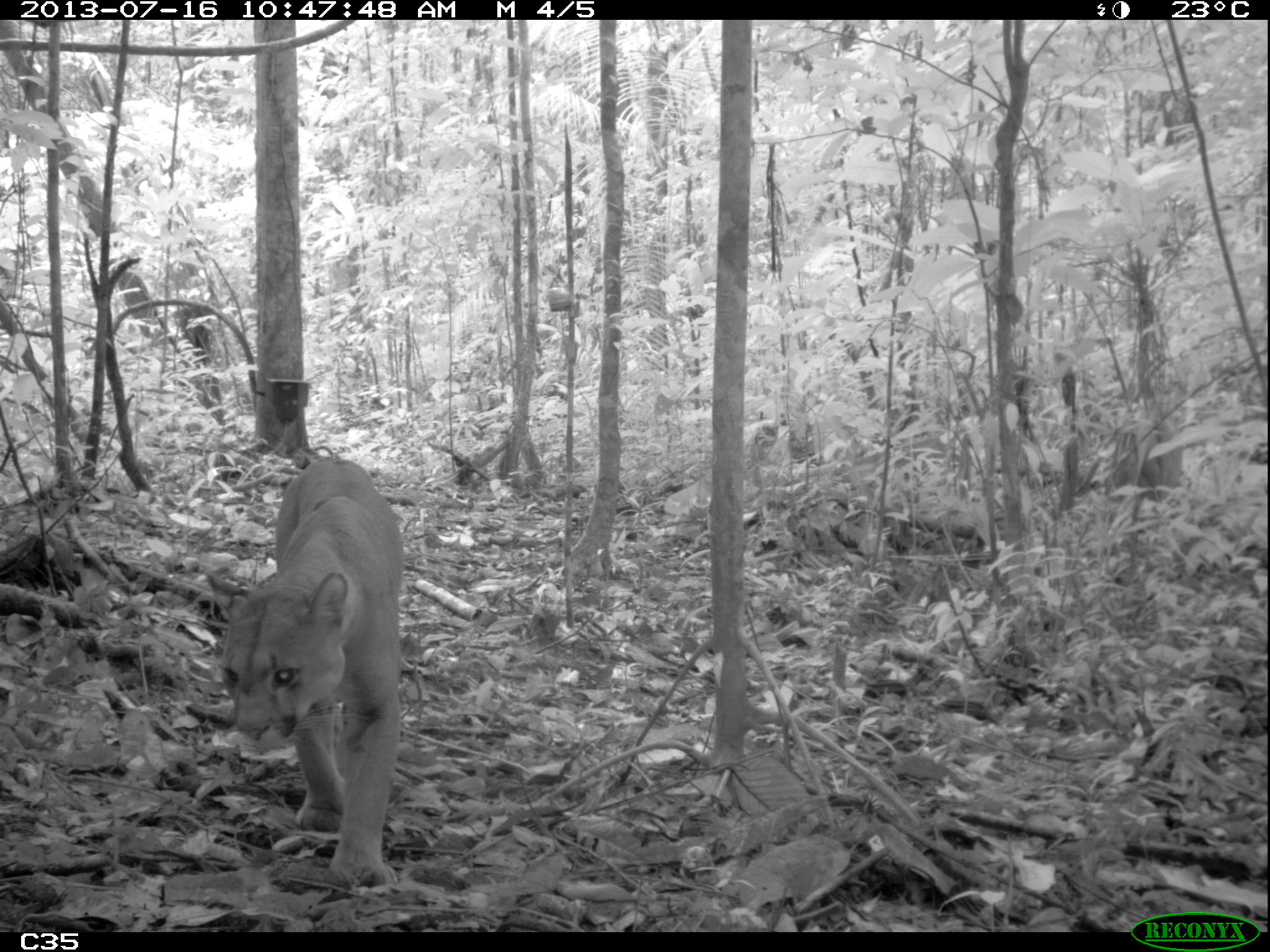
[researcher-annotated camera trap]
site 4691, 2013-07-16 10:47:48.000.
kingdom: Animalia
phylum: Chordata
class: Mammalia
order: Carnivora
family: Felidae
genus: Puma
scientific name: Puma concolor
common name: mountain lion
Puma concolor (mountain lion), count 1, age adult.